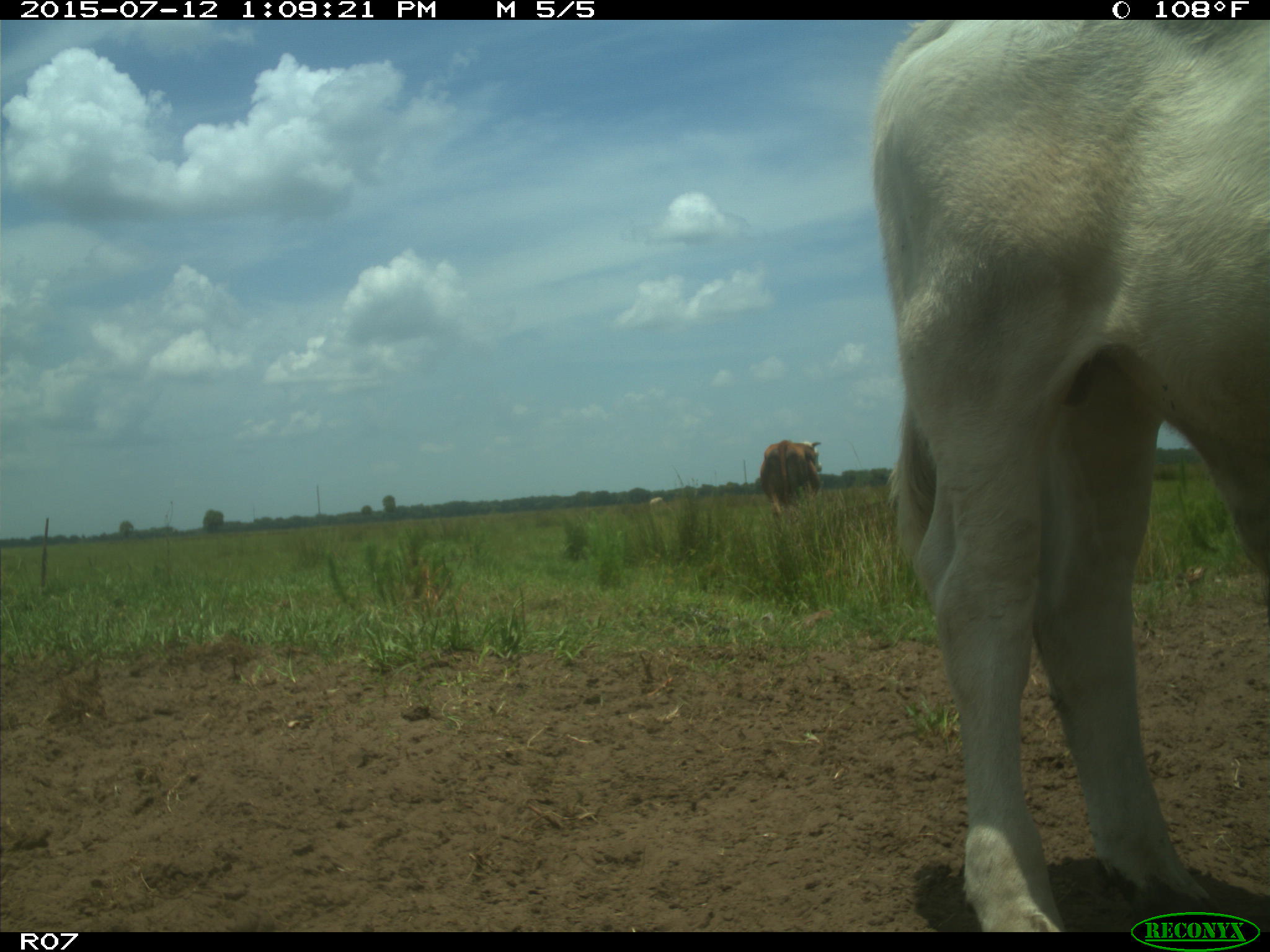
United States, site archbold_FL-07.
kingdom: Animalia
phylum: Chordata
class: Mammalia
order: Artiodactyla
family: Bovidae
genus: Bos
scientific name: Bos taurus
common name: domestic cow